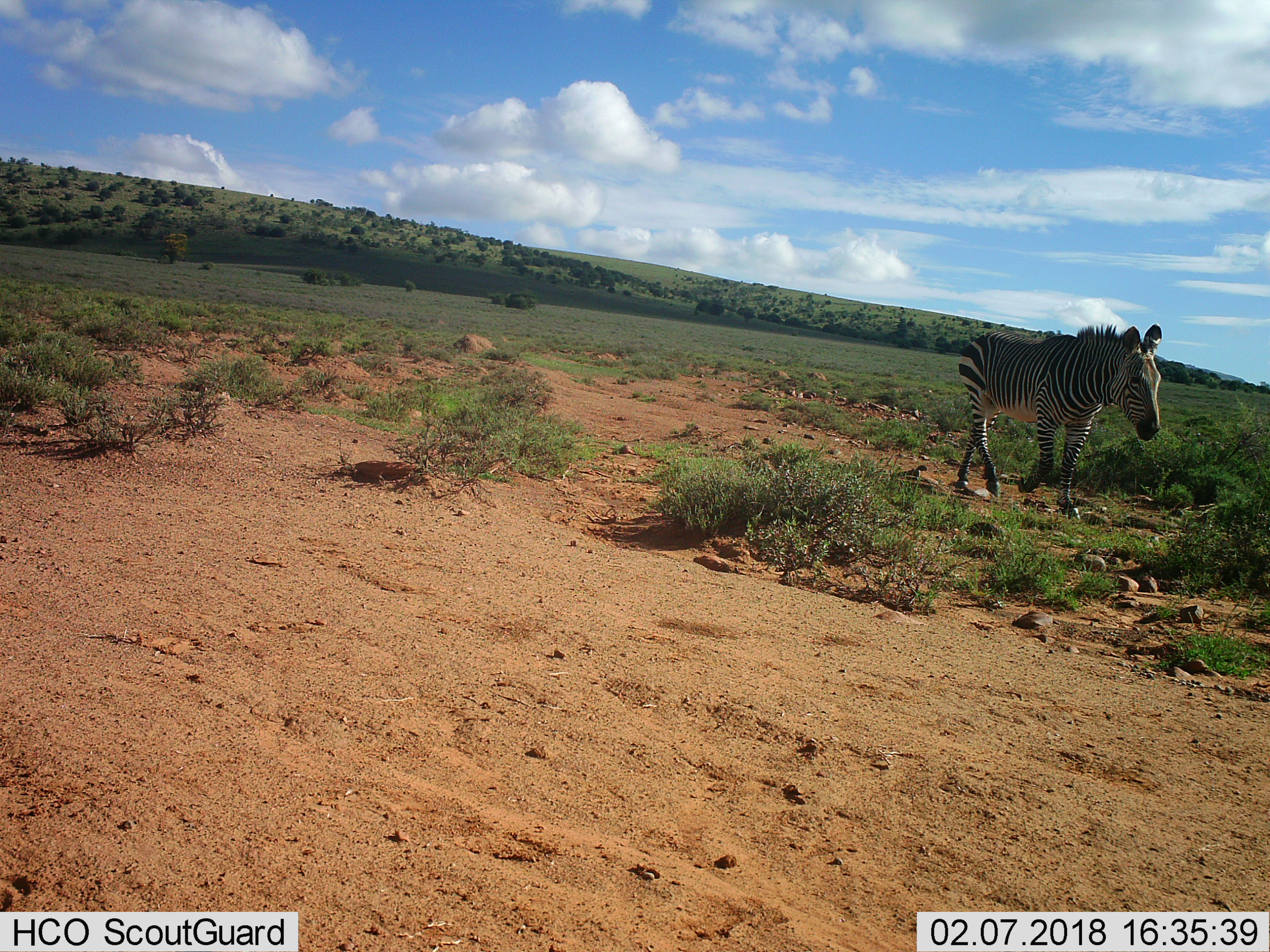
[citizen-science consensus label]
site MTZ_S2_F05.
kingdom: Animalia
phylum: Chordata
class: Mammalia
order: Perissodactyla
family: Equidae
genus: Equus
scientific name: Equus zebra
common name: mountain zebra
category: zebramountain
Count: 1.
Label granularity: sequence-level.